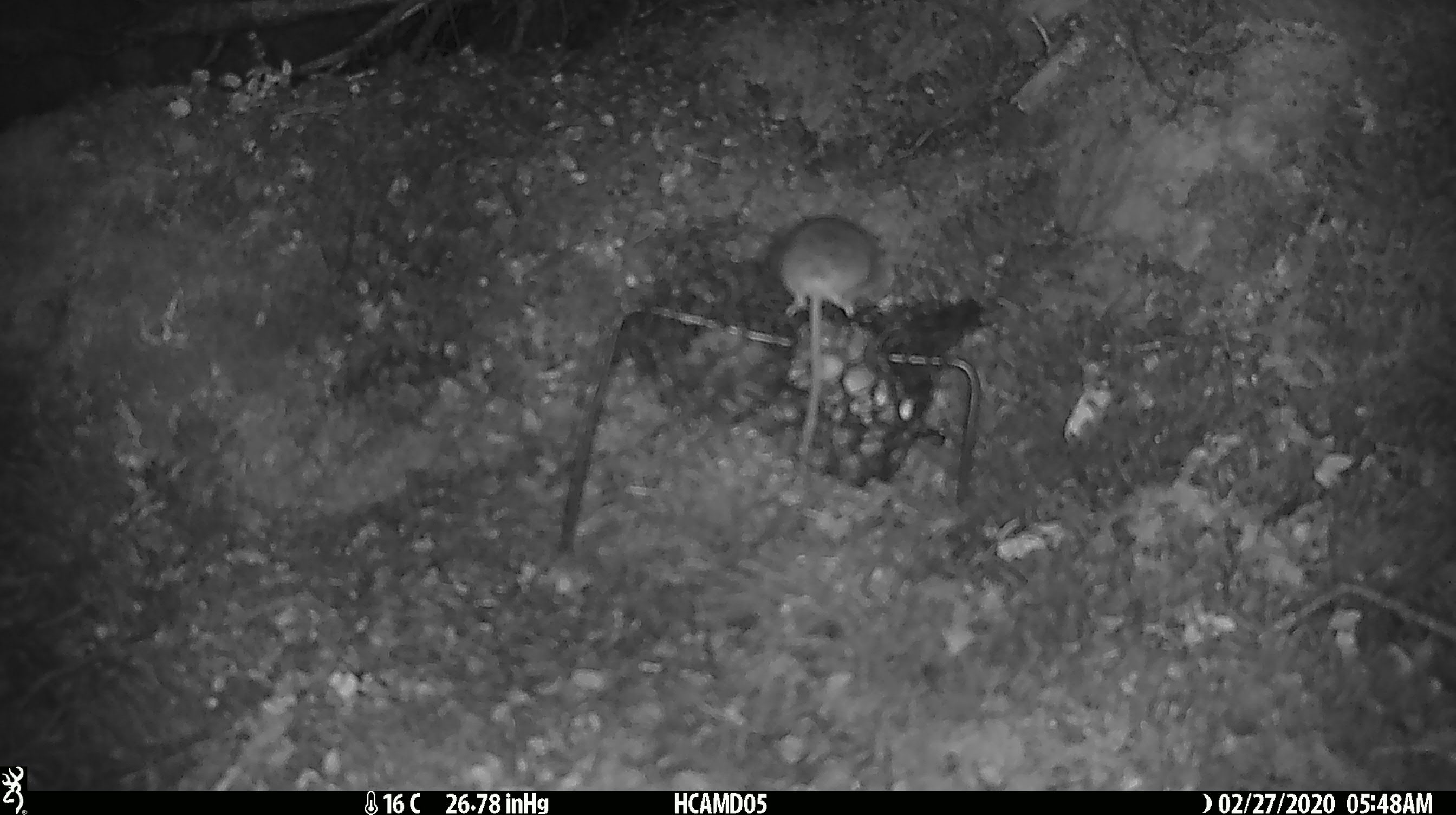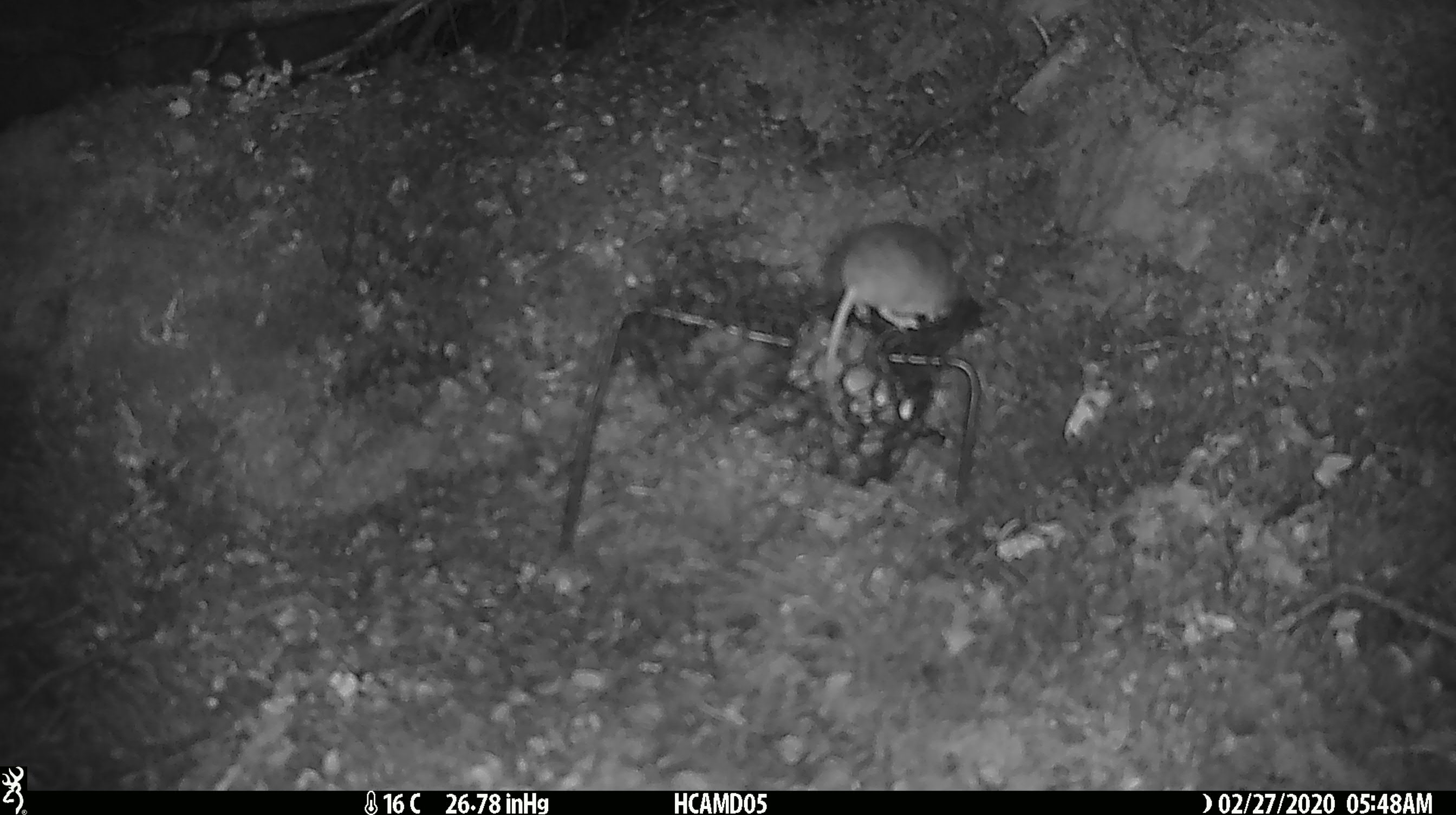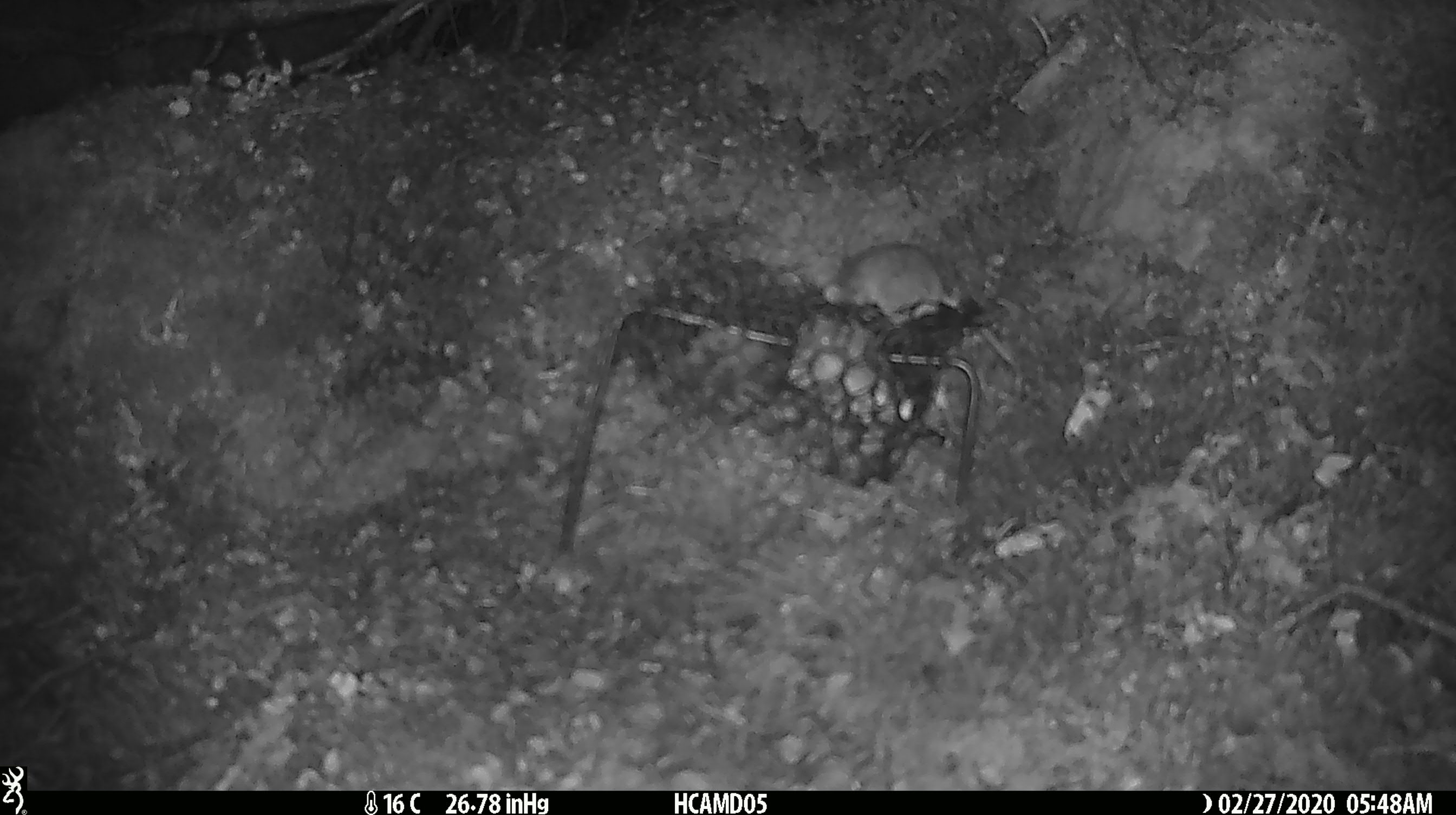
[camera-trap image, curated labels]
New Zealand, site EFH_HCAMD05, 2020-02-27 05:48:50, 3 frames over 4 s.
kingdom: Animalia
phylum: Chordata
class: Mammalia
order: Rodentia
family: Muridae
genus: Mus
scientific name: Mus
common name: mouse